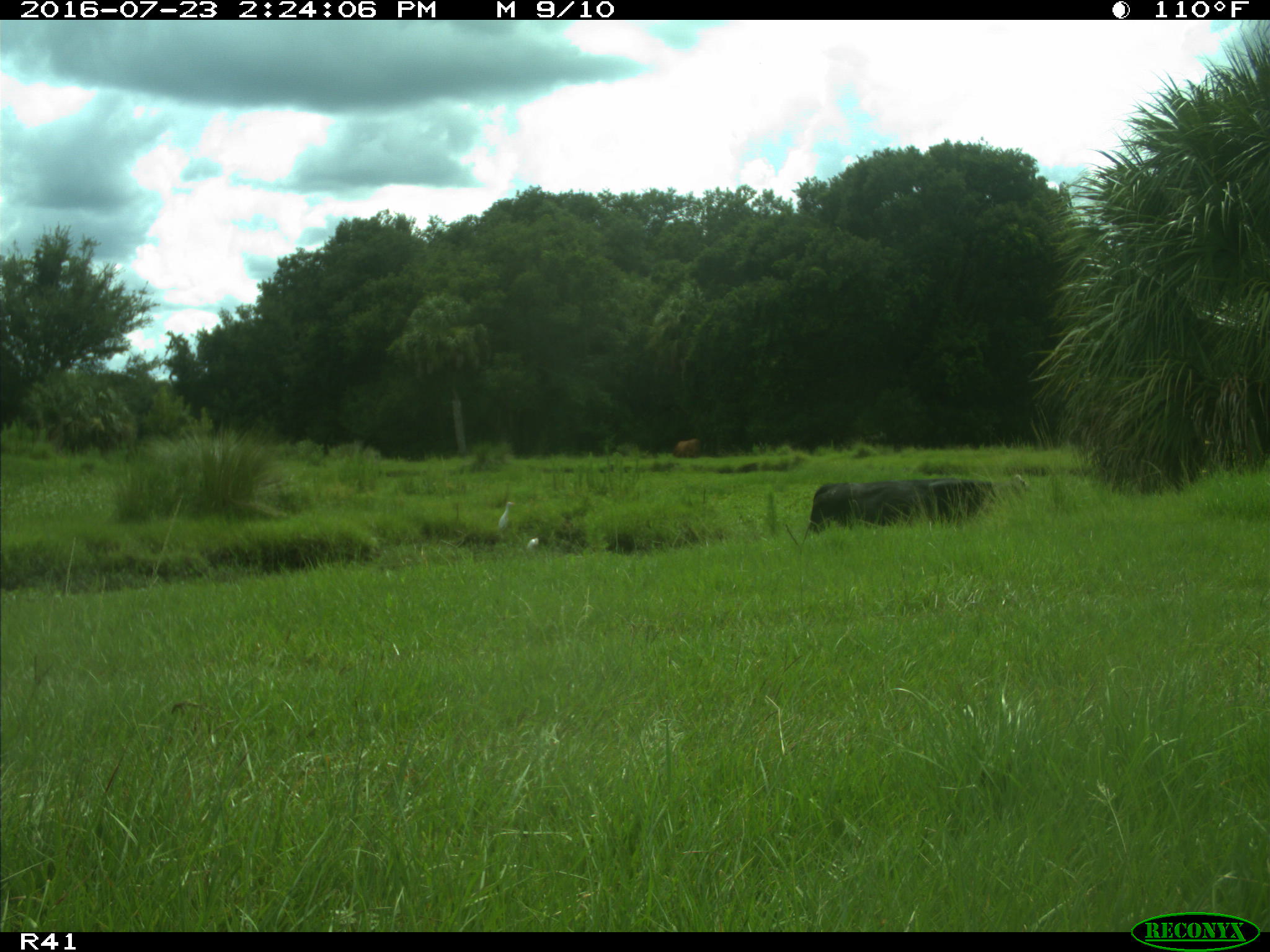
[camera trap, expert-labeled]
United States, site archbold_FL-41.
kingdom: Animalia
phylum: Chordata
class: Mammalia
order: Artiodactyla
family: Bovidae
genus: Bos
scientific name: Bos taurus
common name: domestic cow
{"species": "Bos taurus (domestic cow)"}